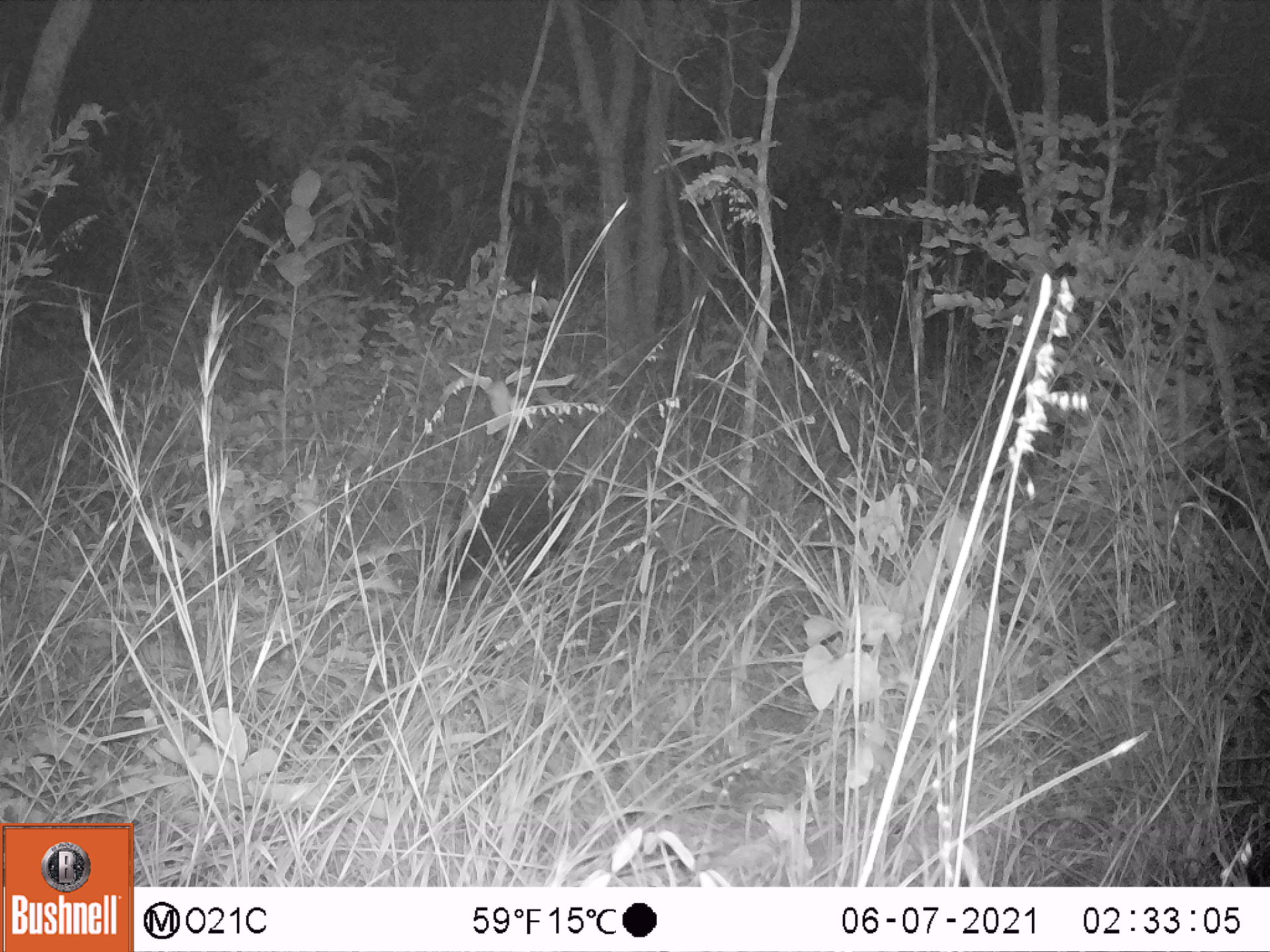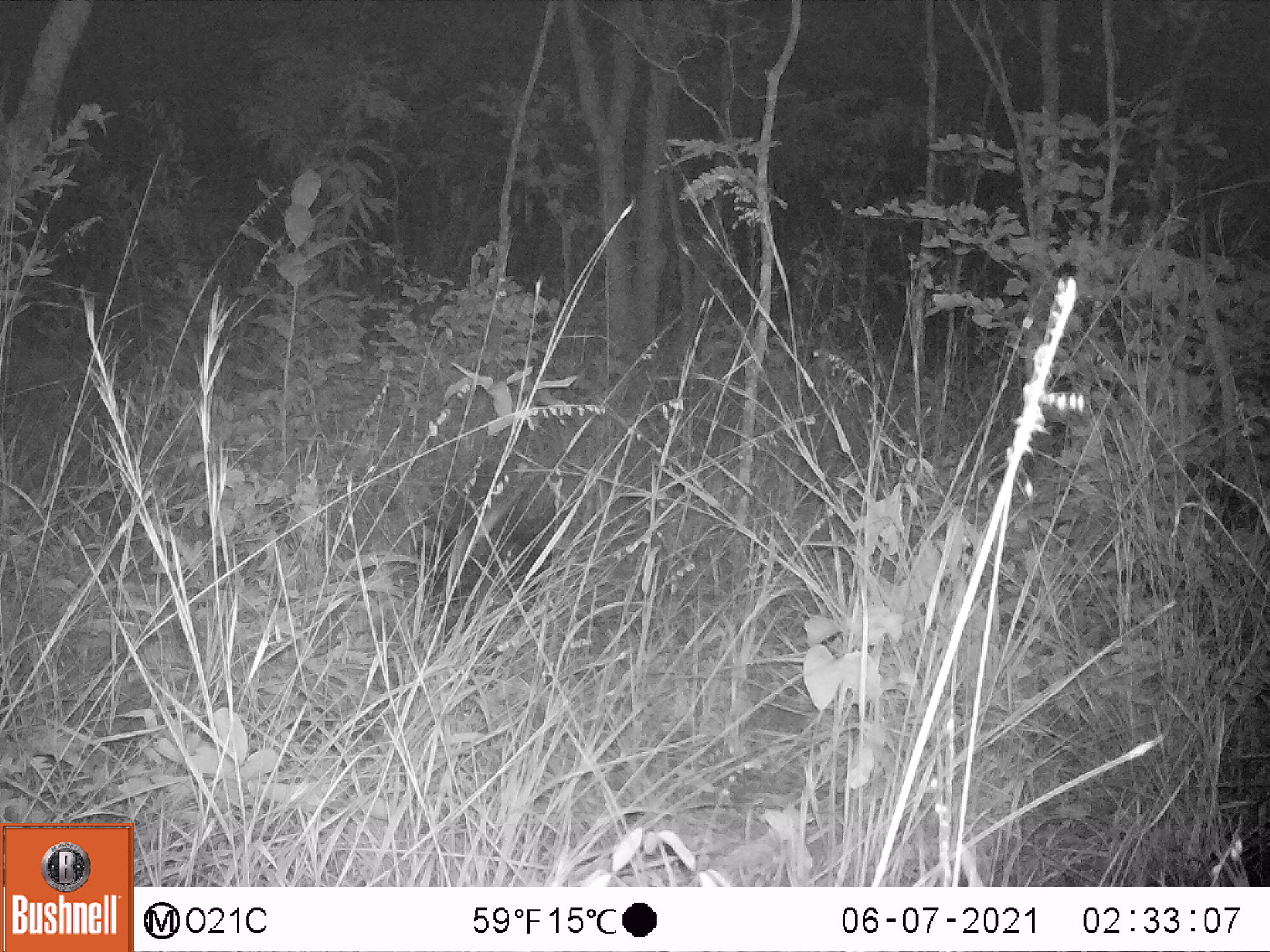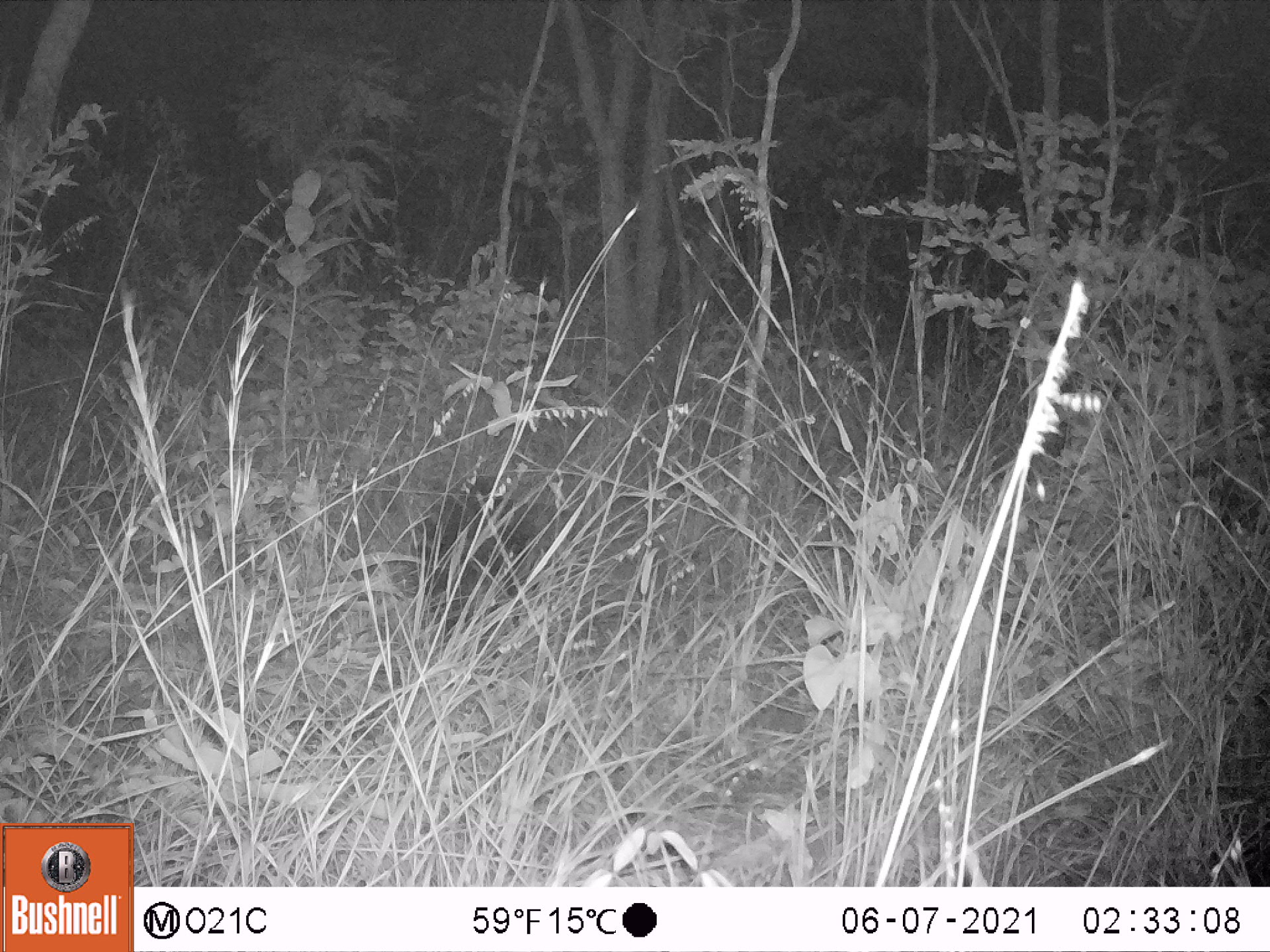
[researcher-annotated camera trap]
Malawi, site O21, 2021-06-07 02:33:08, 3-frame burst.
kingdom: Animalia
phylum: Chordata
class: Mammalia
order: Rodentia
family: Hystricidae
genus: Hystrix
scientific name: Hystrix africaeaustralis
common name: cape porcupine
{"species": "cape porcupine (Hystrix africaeaustralis)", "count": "1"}